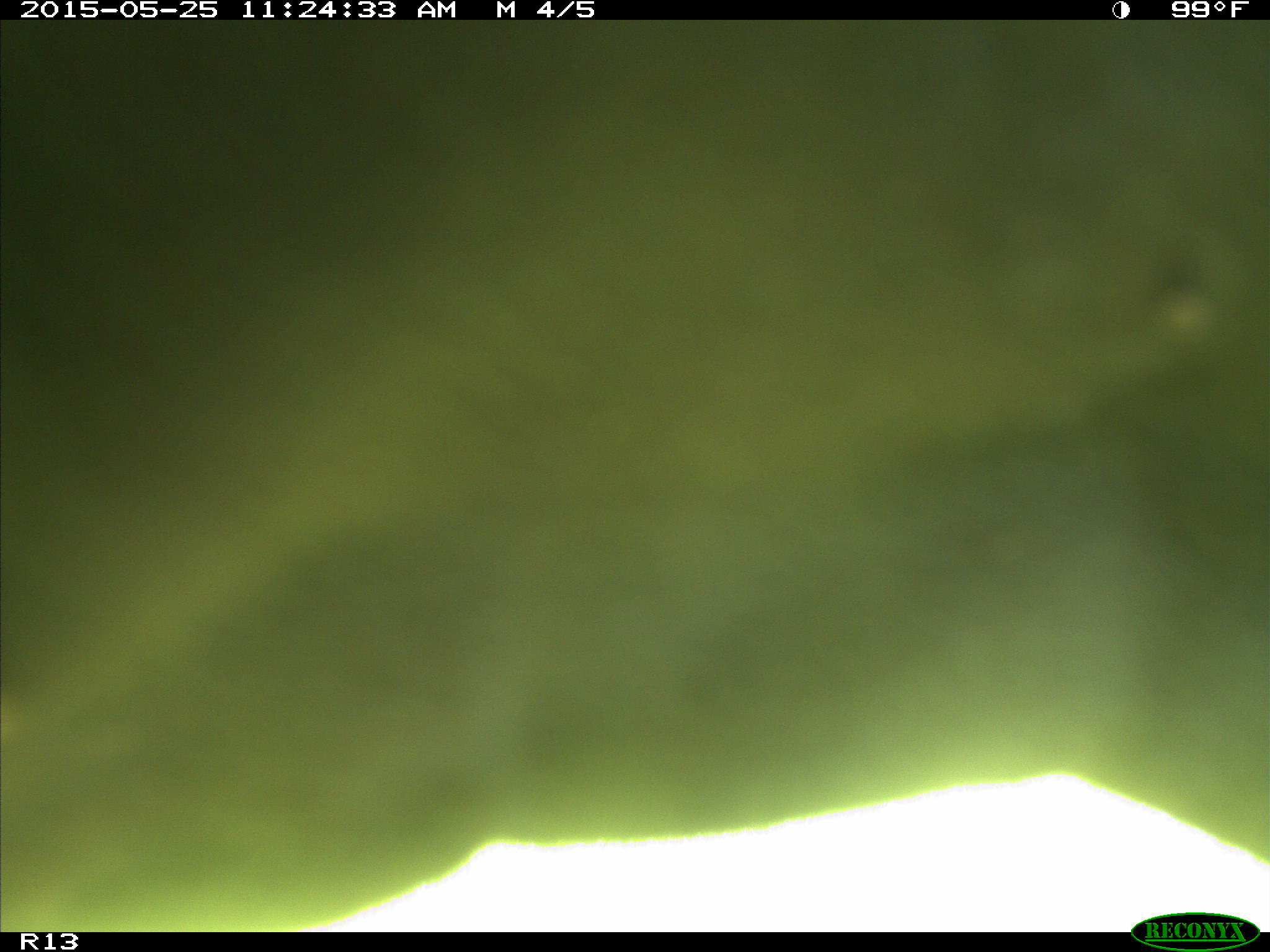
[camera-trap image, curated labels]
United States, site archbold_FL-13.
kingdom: Animalia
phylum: Chordata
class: Mammalia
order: Artiodactyla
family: Bovidae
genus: Bos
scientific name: Bos taurus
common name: domestic cow